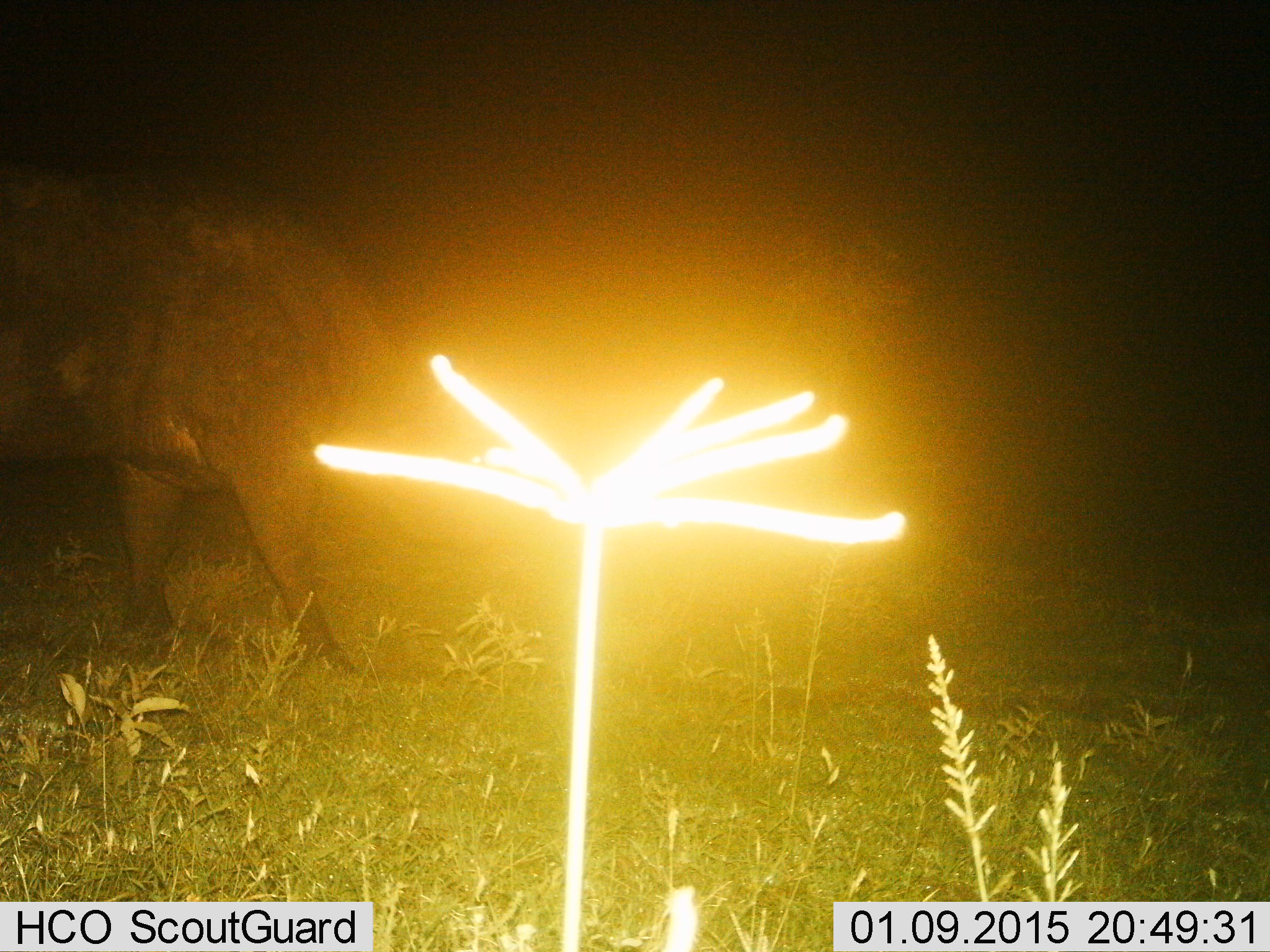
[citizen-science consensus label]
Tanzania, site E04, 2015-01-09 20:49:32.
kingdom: Animalia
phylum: Chordata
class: Mammalia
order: Artiodactyla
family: Bovidae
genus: Syncerus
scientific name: Syncerus caffer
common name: cape buffalo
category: buffalo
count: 1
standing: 30%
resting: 0%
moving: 10%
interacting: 0%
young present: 0%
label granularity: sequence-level